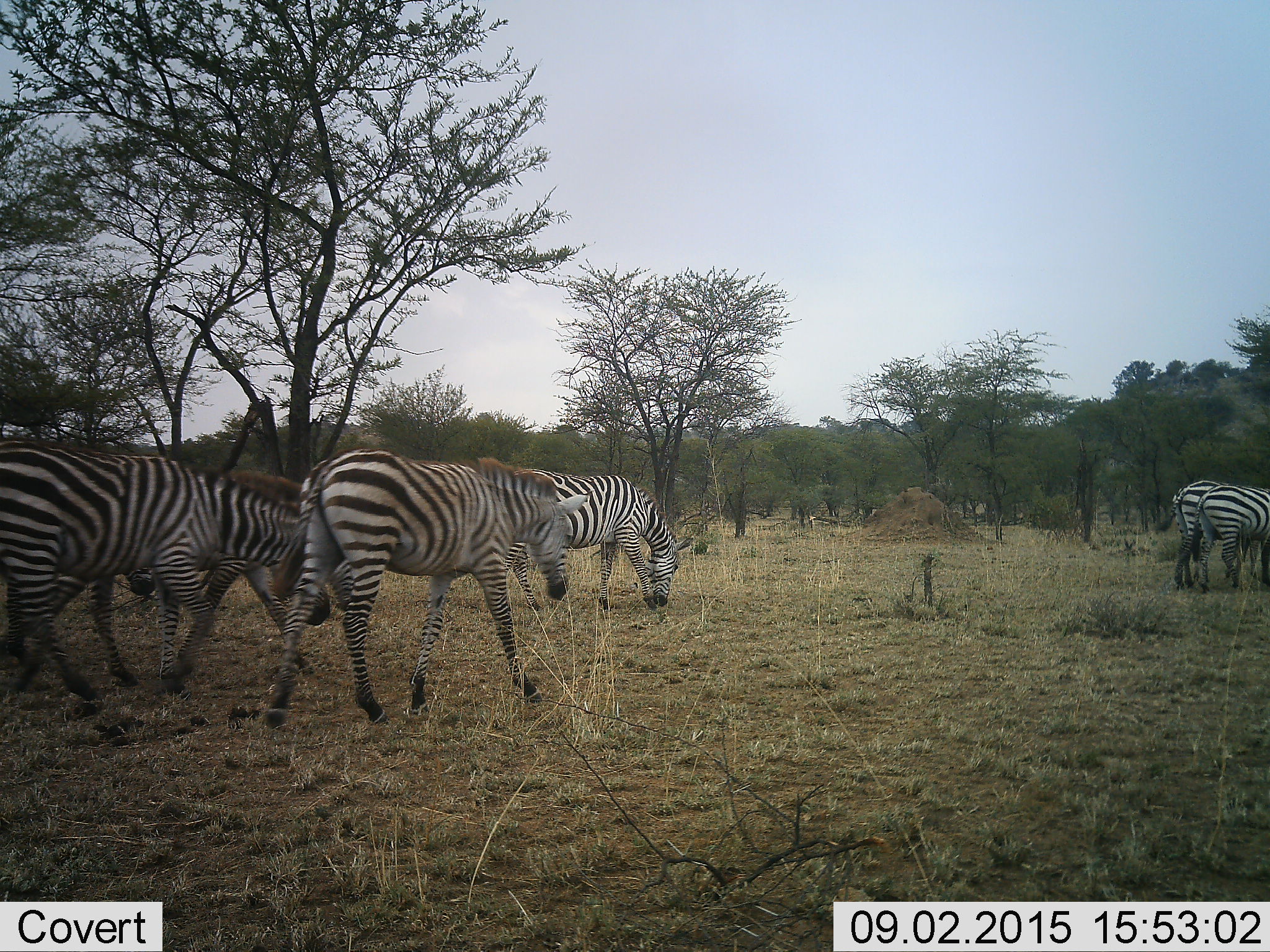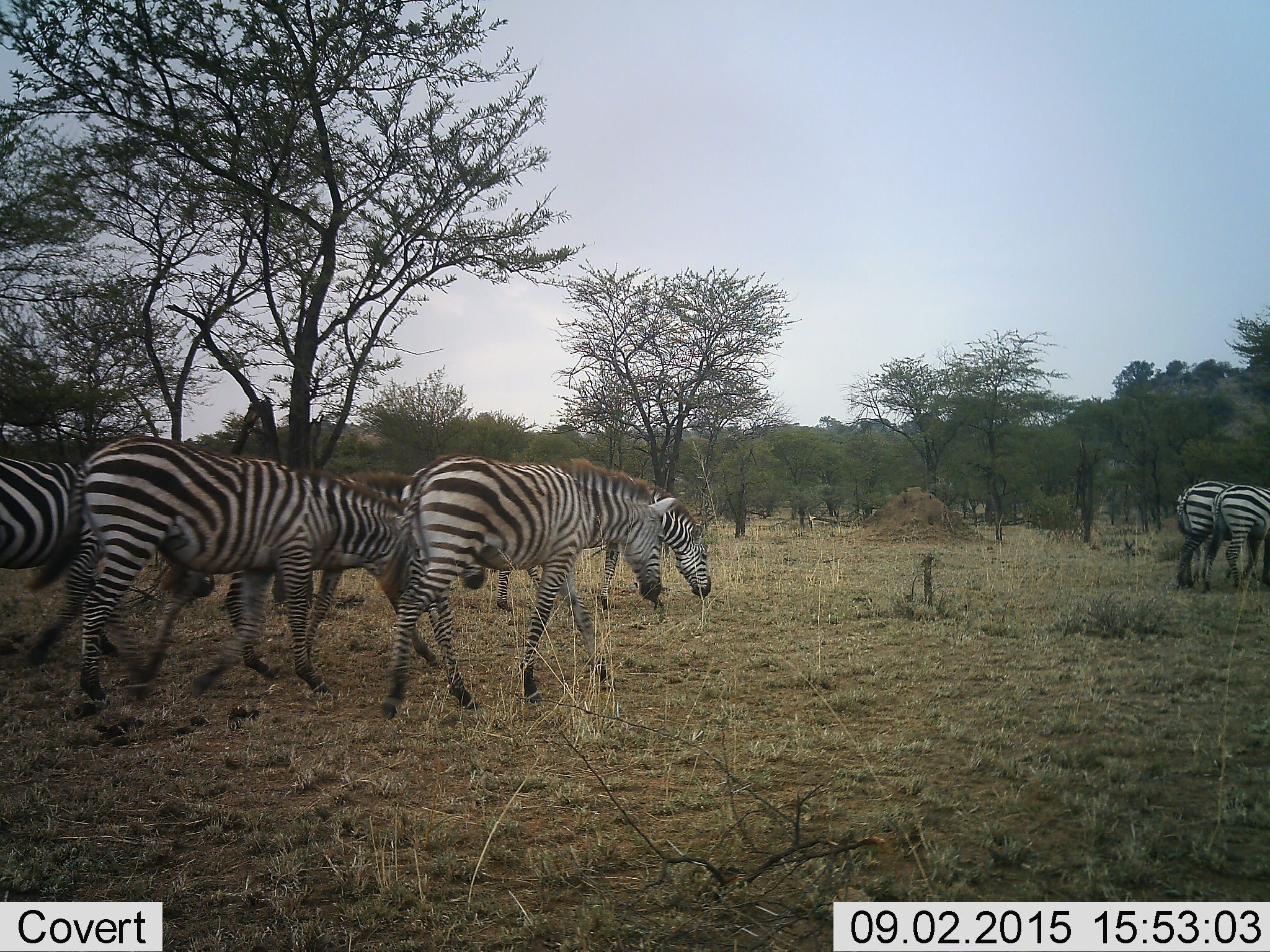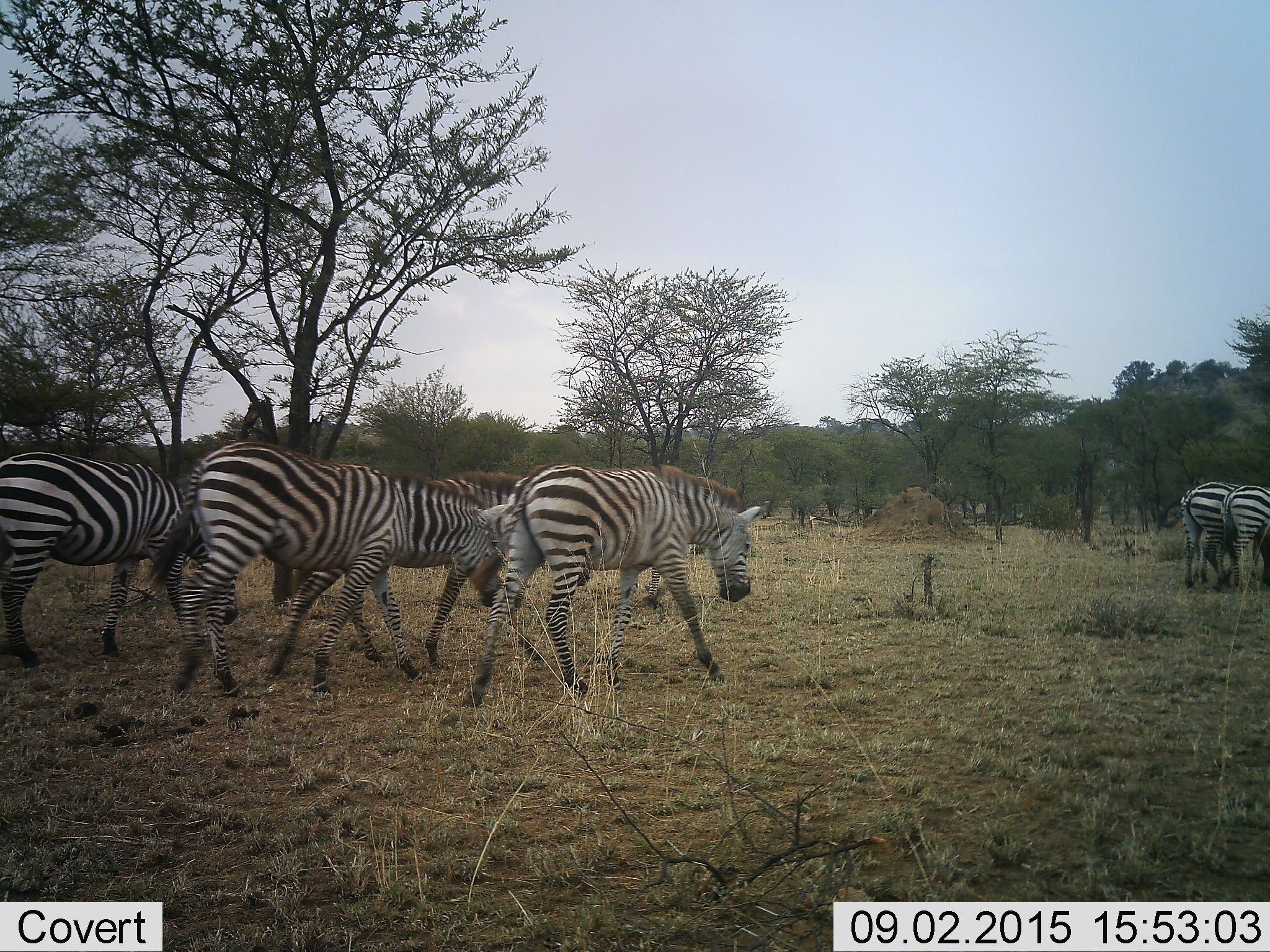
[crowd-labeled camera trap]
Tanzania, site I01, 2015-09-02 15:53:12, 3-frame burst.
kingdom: Animalia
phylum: Chordata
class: Mammalia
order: Perissodactyla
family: Equidae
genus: Equus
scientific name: Equus quagga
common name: plains zebra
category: zebra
Zebra (plains zebra) (Equus quagga), count 6. Behavior (volunteer vote fractions): standing 30%, resting 0%, moving 80%, interacting 0%. Young present (vote fraction): 10%. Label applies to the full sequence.